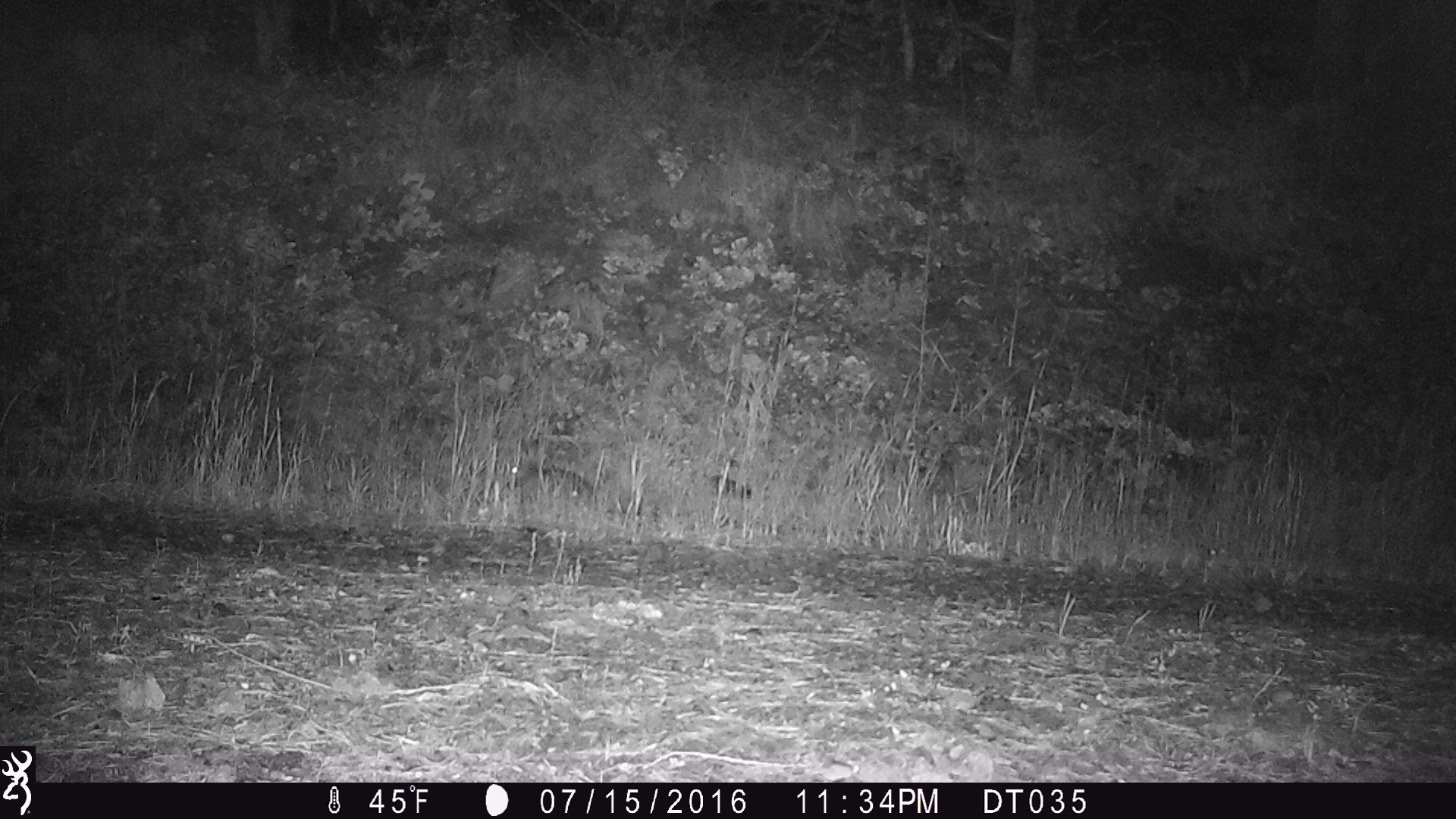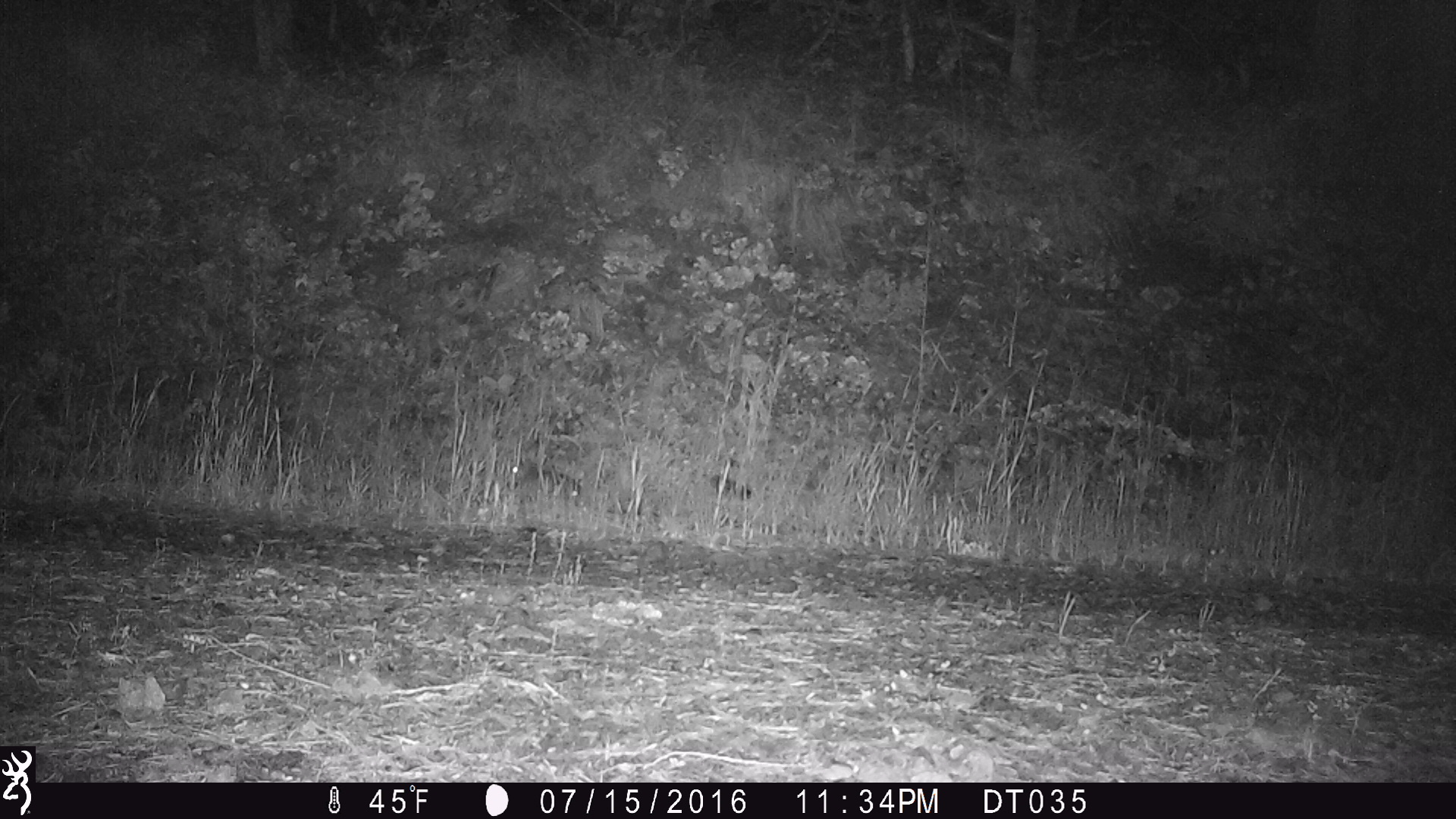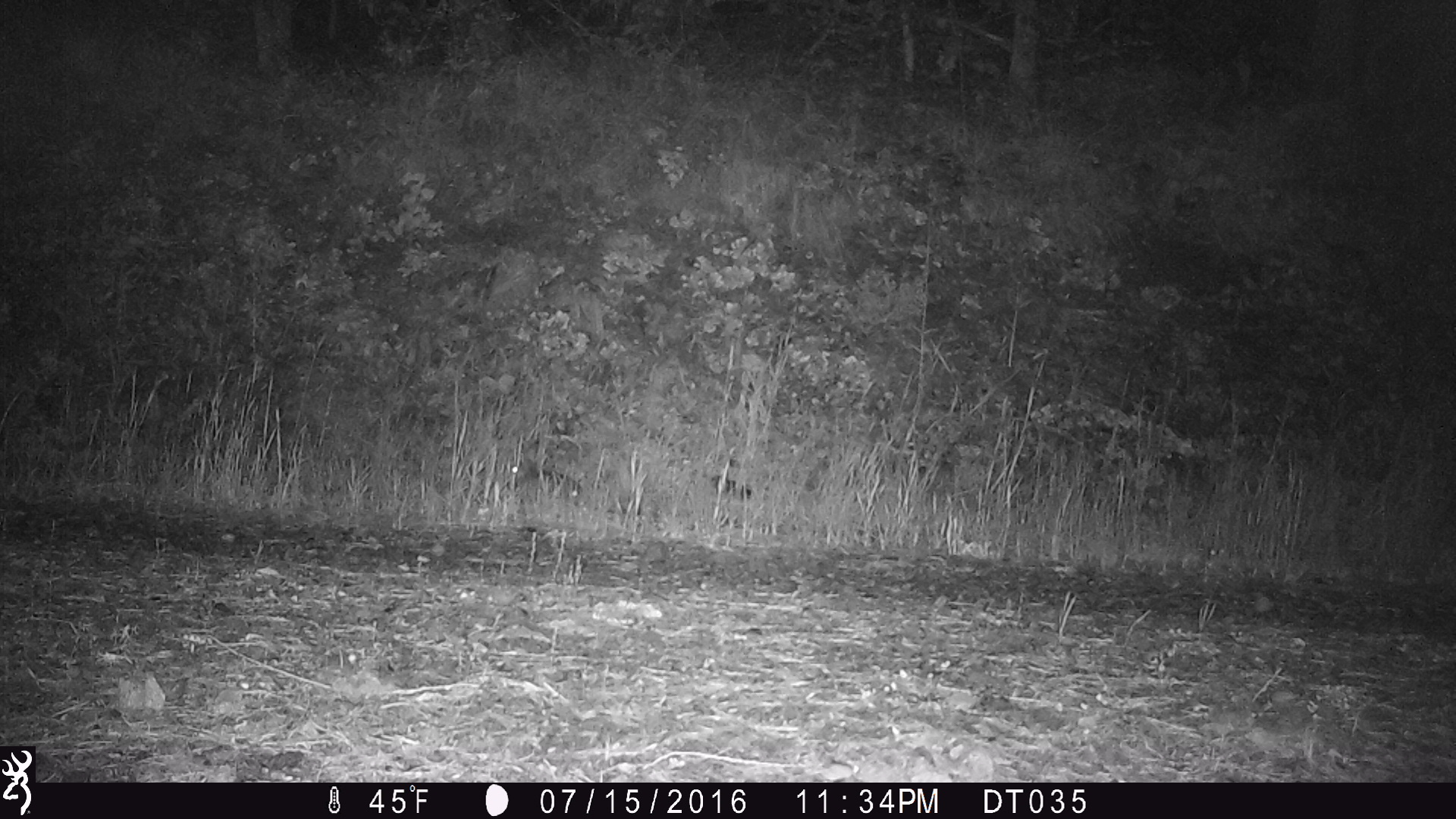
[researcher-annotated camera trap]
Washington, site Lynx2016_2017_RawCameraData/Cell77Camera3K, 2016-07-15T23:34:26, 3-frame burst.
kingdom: Animalia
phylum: Chordata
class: Mammalia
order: Lagomorpha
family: Leporidae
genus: Lepus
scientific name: Lepus americanus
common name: snowshoe hare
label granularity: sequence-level